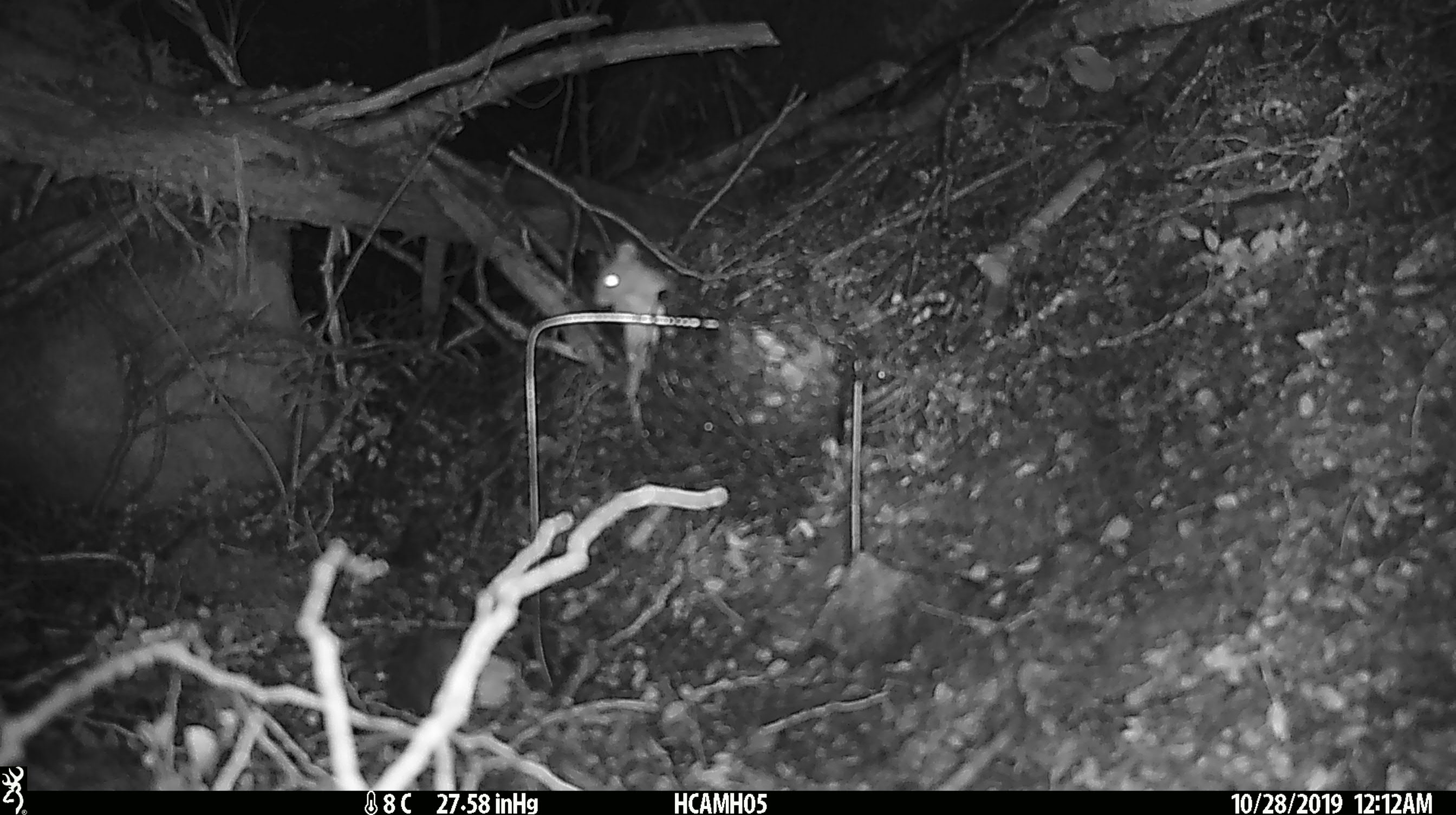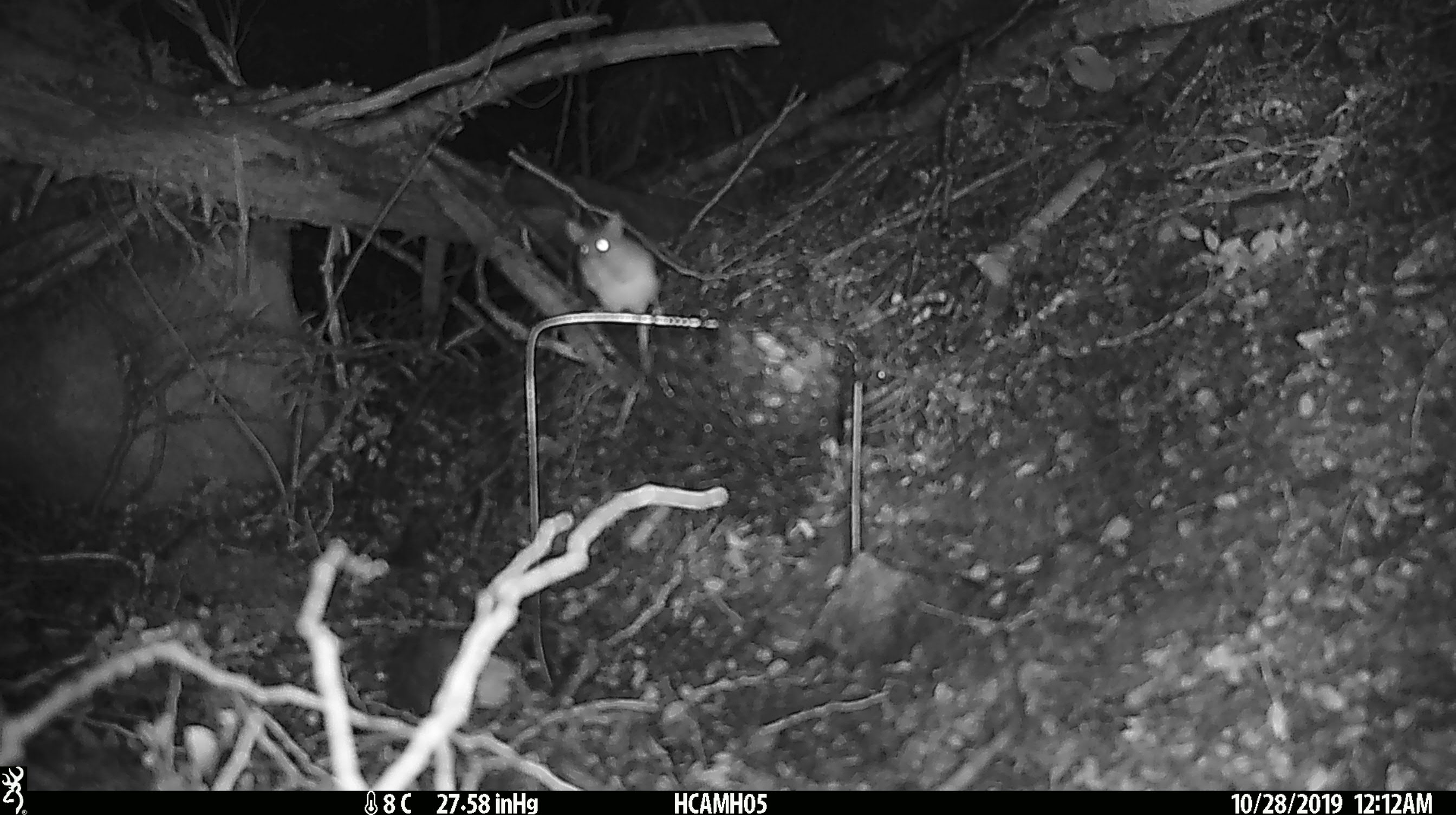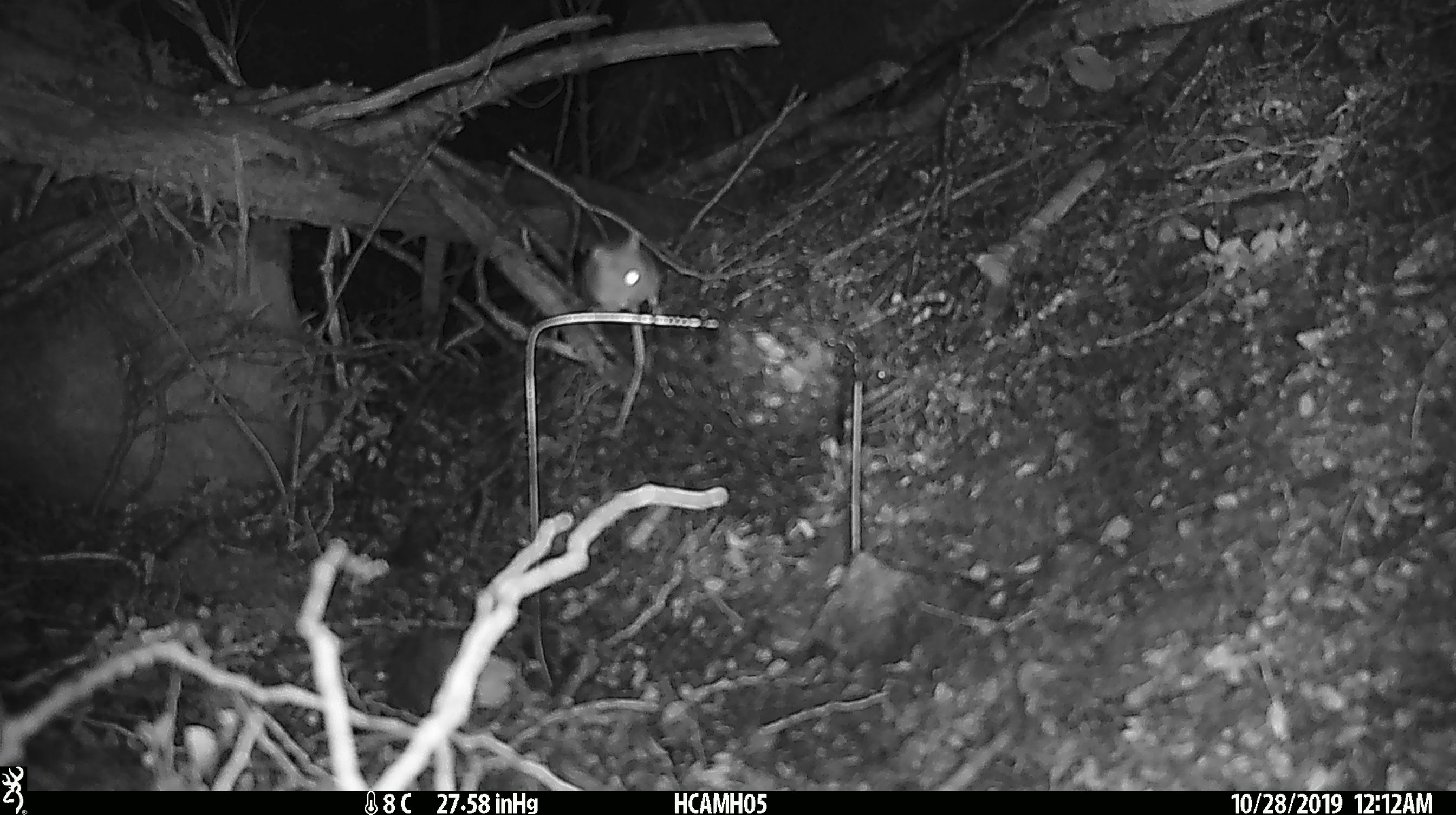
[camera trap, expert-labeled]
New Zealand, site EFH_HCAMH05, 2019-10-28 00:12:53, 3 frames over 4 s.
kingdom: Animalia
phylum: Chordata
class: Mammalia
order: Rodentia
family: Muridae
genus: Mus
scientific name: Mus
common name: mouse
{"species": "mouse (Mus)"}